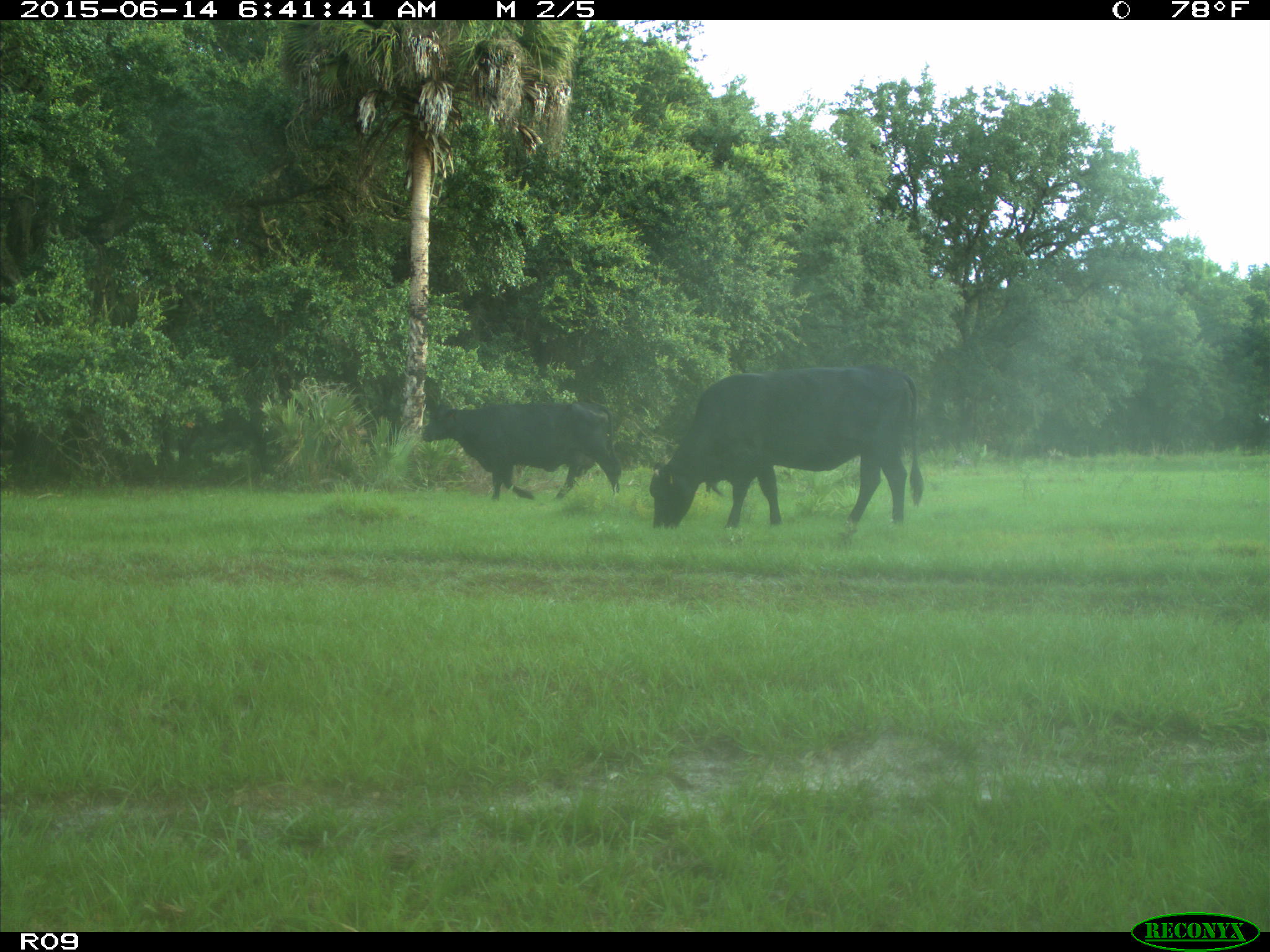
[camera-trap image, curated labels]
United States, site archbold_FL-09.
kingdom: Animalia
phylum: Chordata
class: Mammalia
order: Artiodactyla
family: Bovidae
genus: Bos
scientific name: Bos taurus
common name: domestic cow